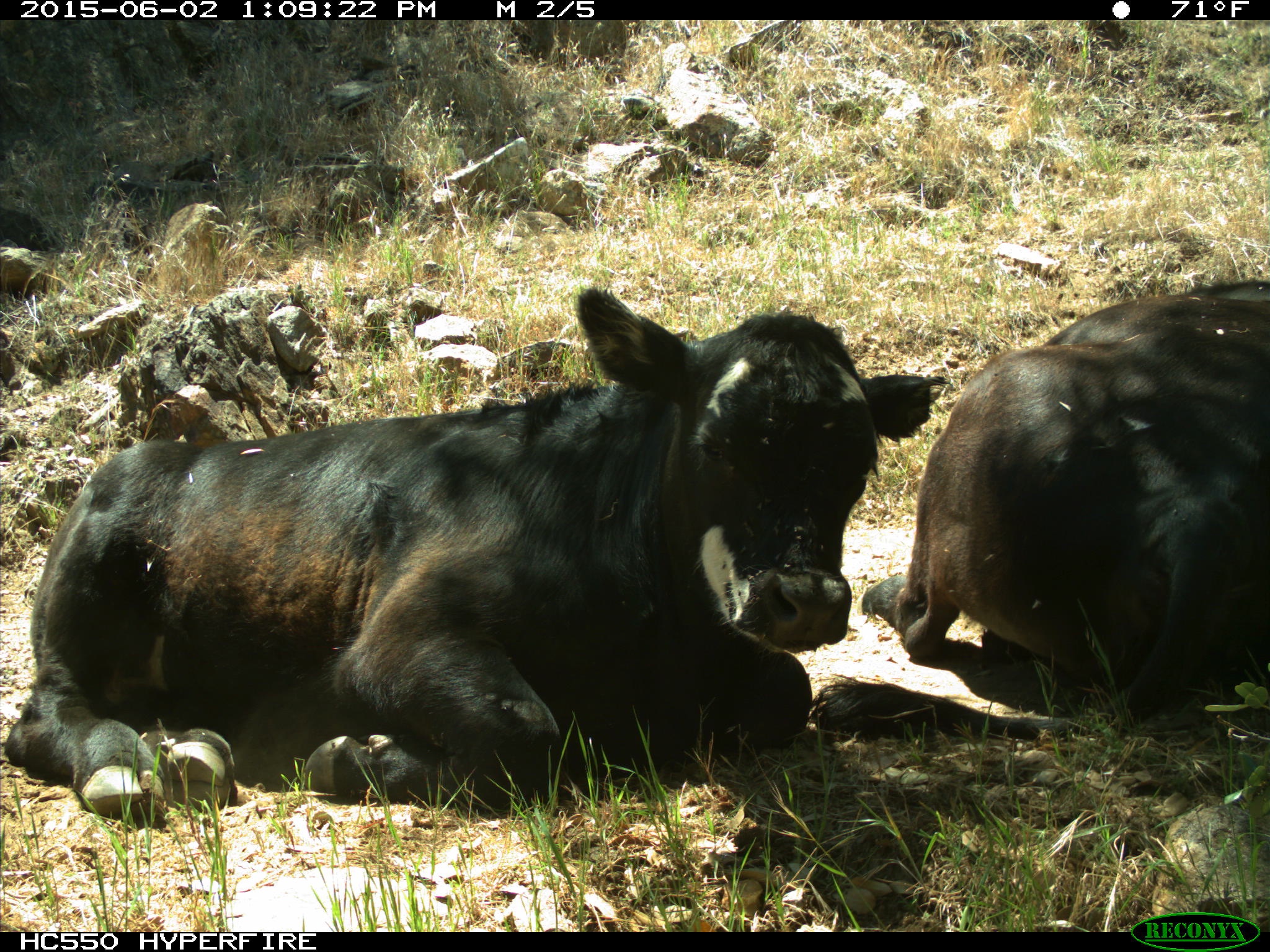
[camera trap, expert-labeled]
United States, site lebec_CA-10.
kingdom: Animalia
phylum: Chordata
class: Mammalia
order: Artiodactyla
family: Bovidae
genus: Bos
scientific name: Bos taurus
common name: domestic cow